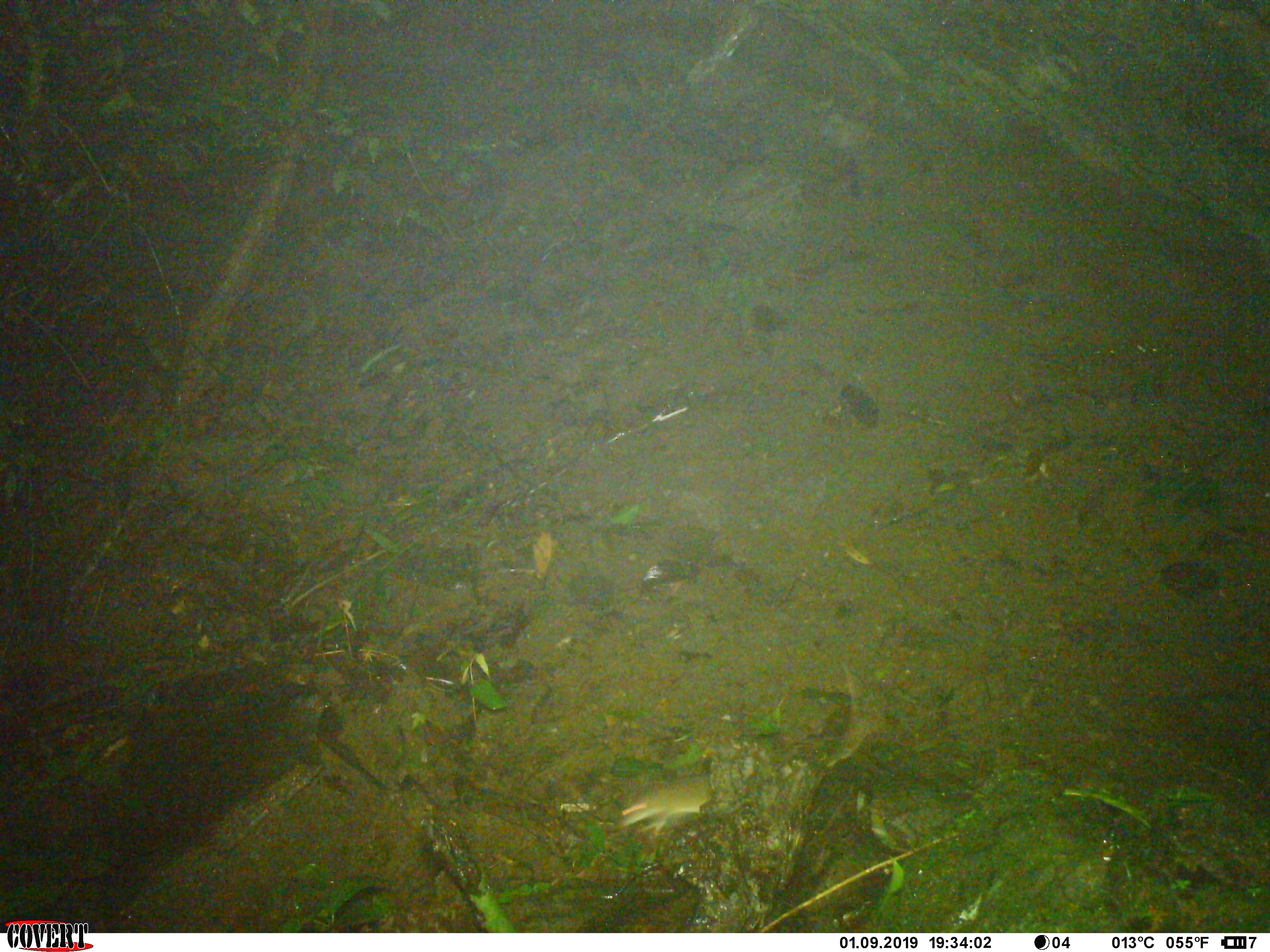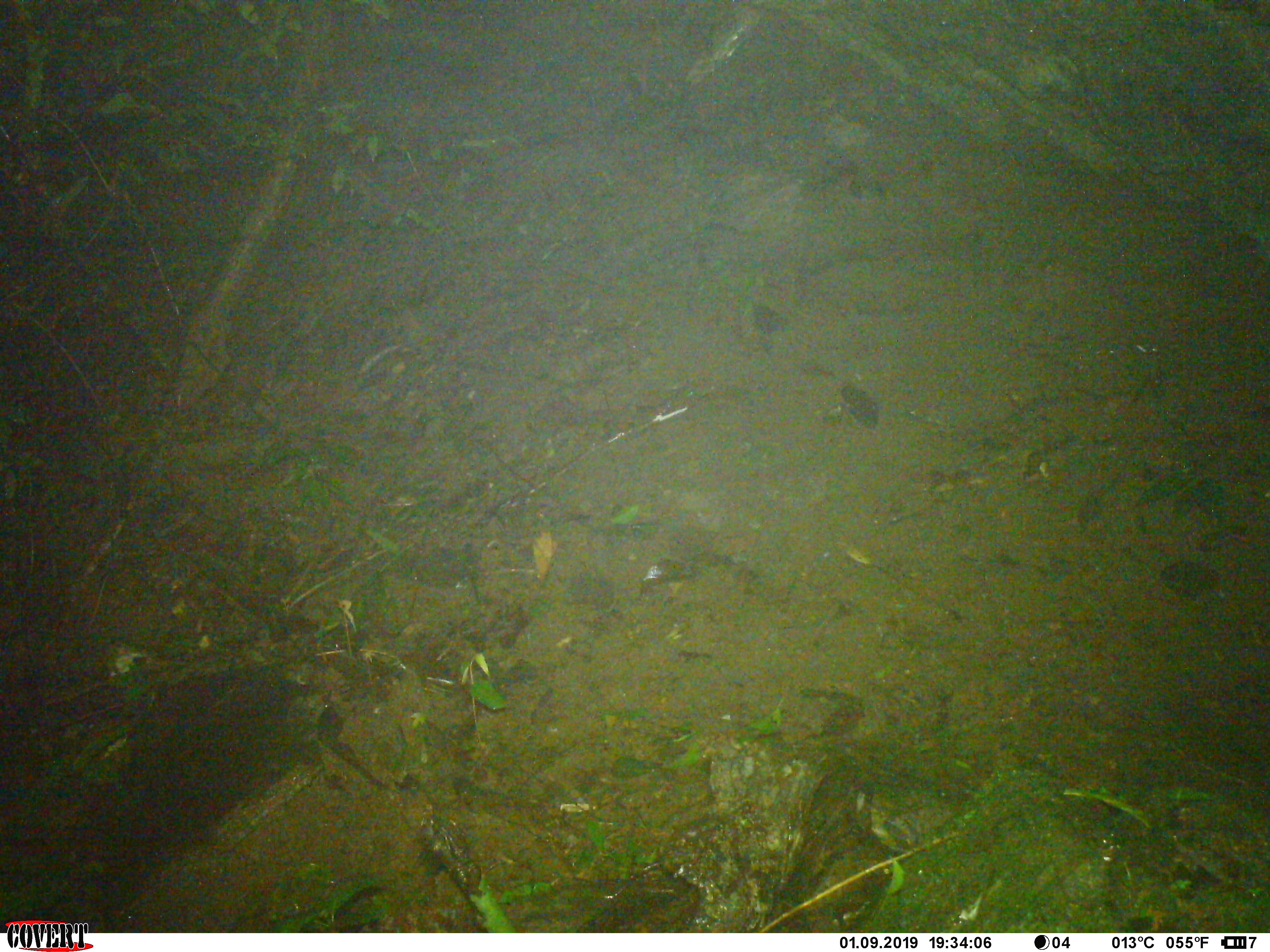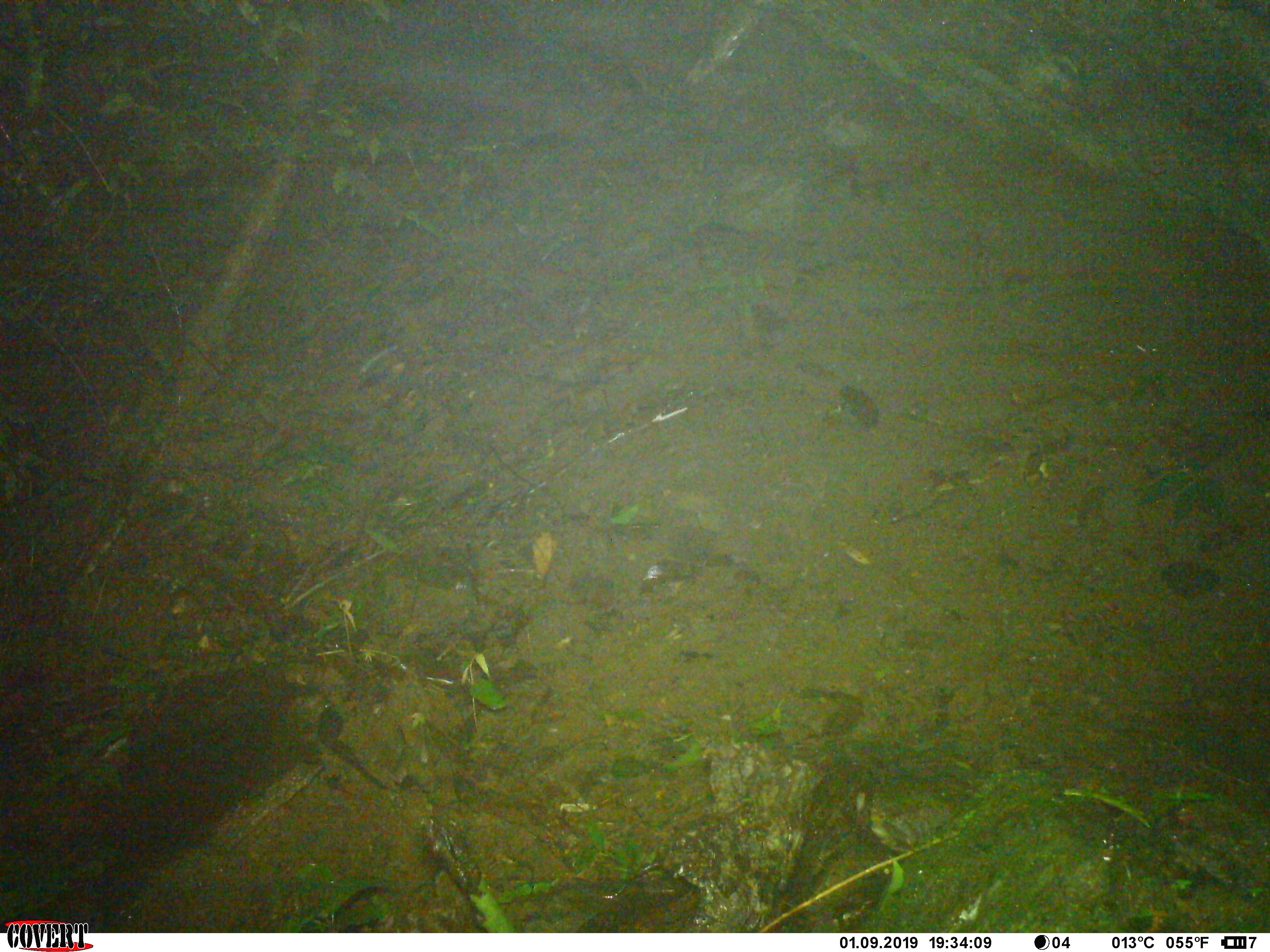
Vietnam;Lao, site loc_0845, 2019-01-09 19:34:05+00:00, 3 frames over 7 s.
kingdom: Animalia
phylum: Chordata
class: Mammalia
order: Rodentia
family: Muridae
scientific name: Muridae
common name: old-world mice and rats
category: unidentified murid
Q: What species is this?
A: Unidentified murid (old-world mice and rats) (Muridae).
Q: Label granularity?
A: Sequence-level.